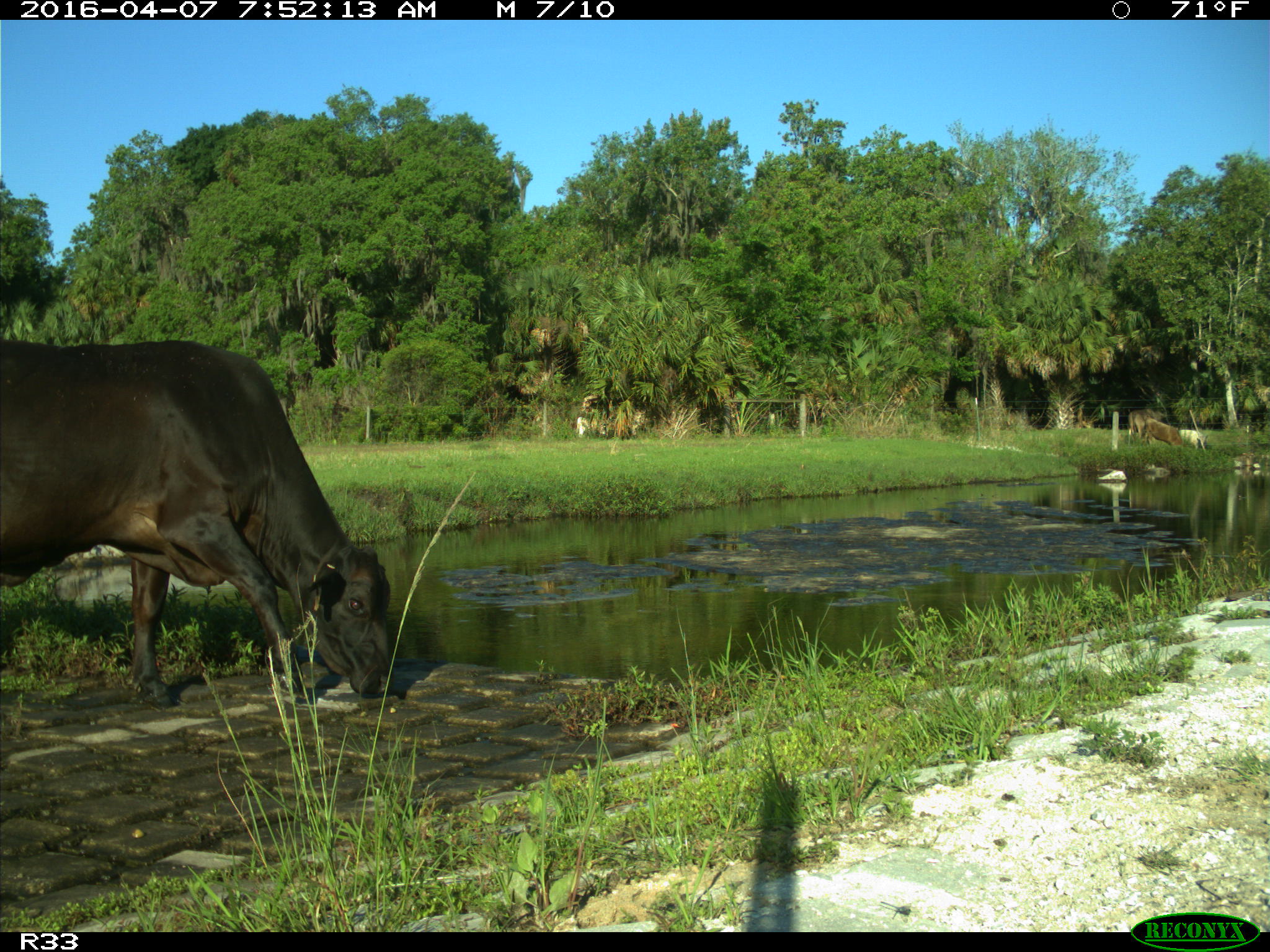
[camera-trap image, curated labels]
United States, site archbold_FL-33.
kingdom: Animalia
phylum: Chordata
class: Mammalia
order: Artiodactyla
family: Bovidae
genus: Bos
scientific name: Bos taurus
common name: domestic cow